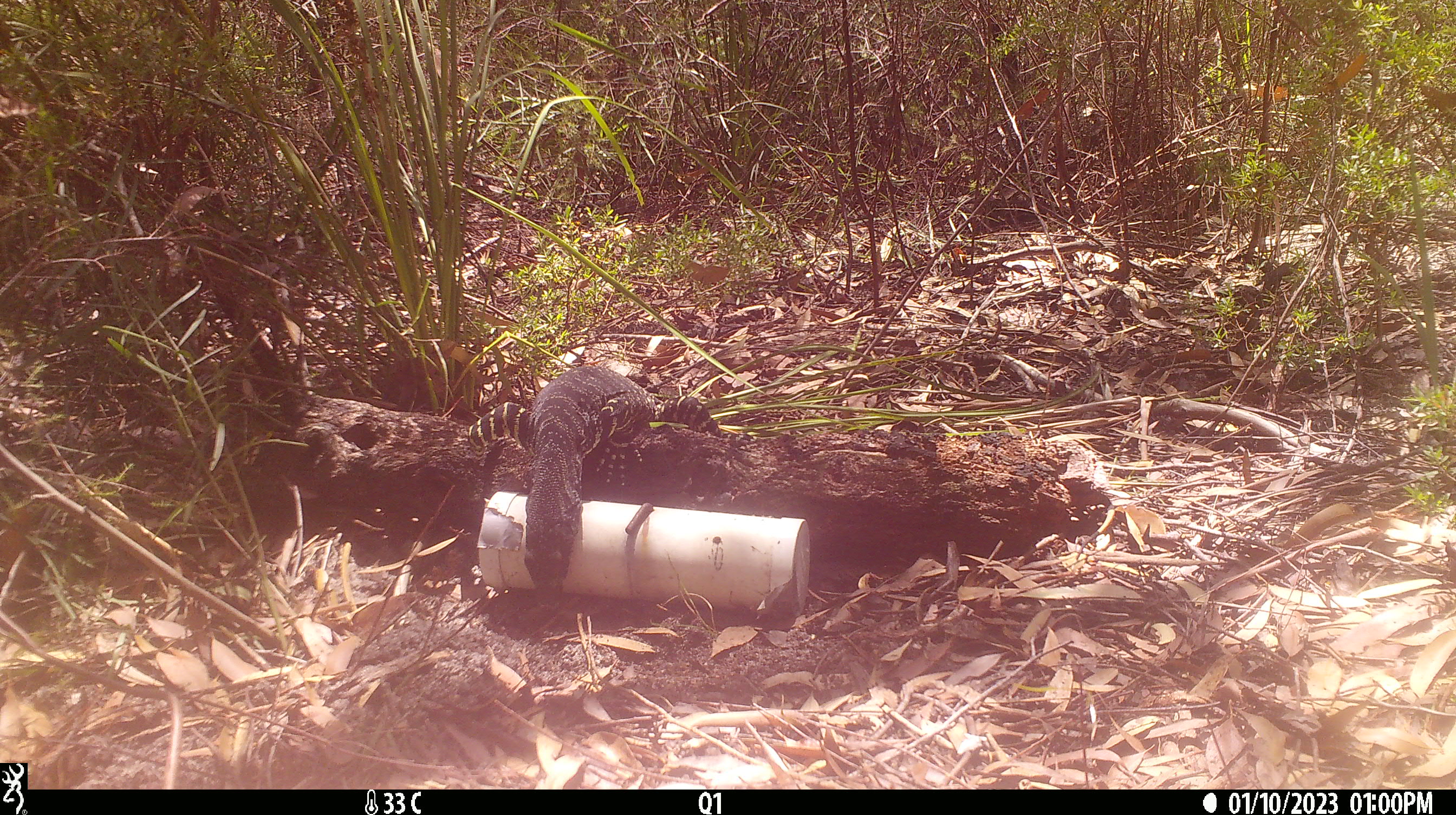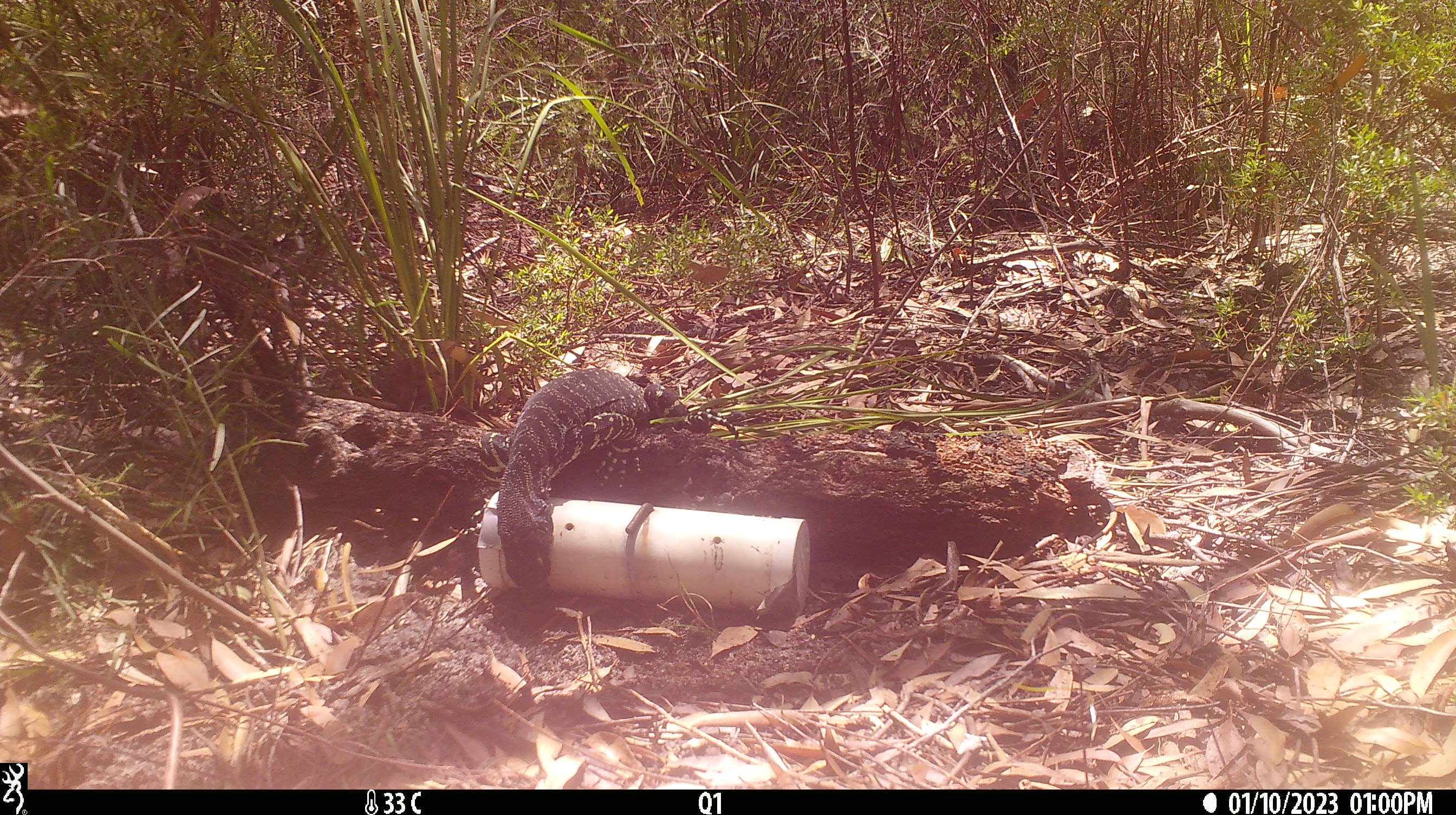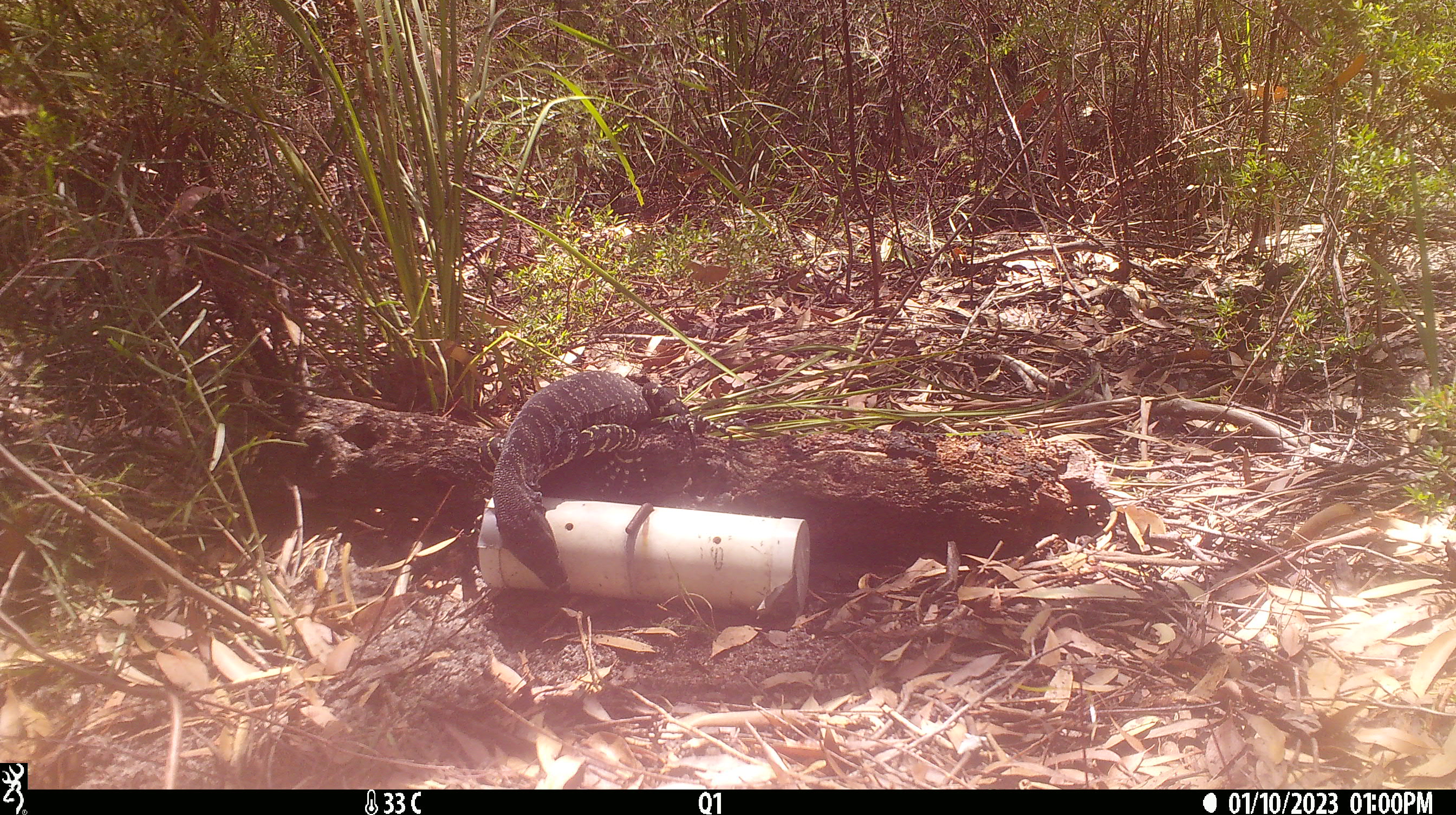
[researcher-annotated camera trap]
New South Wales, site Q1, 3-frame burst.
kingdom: Animalia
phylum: Chordata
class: Reptilia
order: Squamata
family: Varanidae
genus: Varanus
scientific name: Varanus varius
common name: lace monitor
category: goanna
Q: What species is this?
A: Goanna (lace monitor) (Varanus varius).